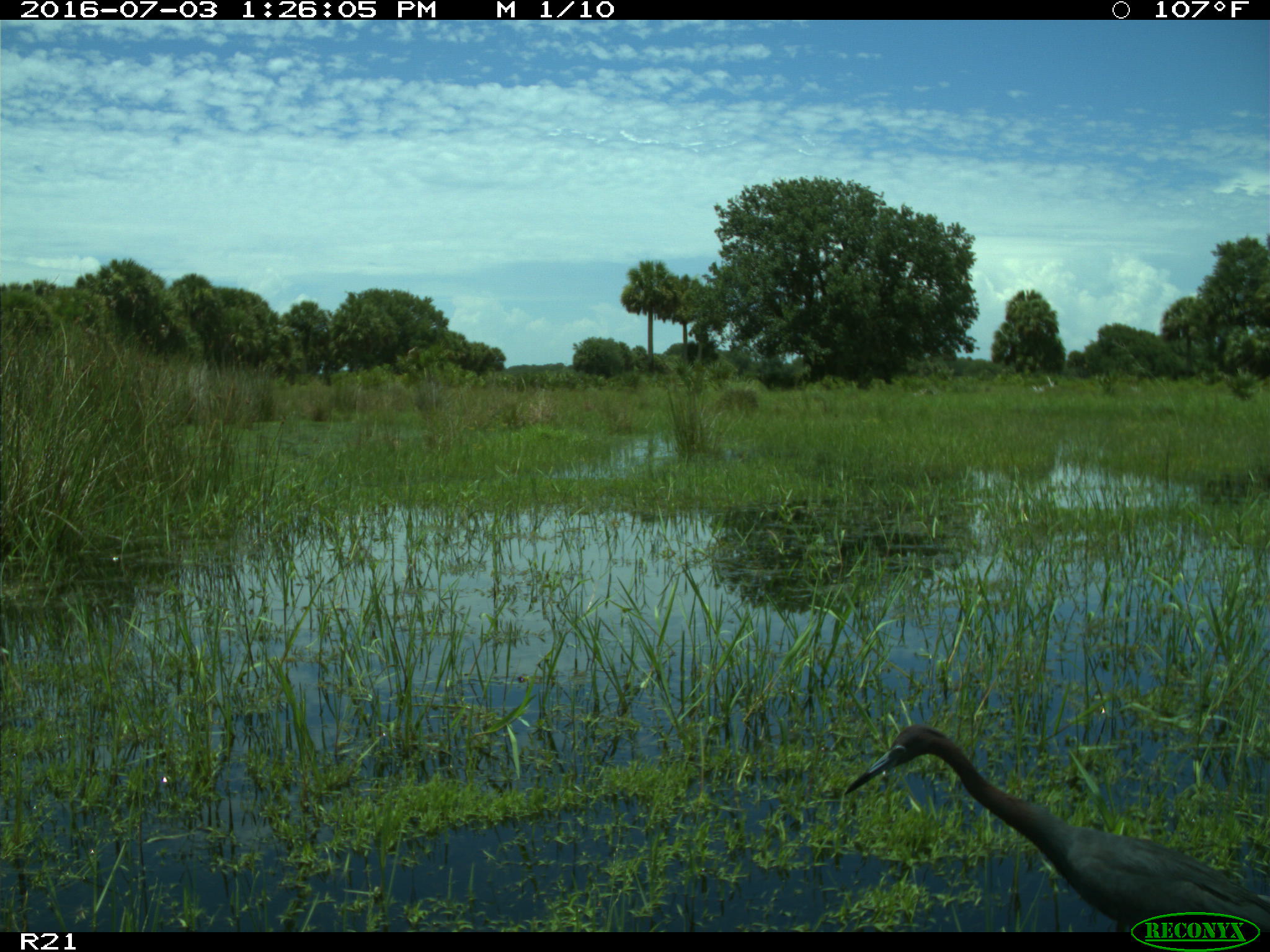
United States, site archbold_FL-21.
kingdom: Animalia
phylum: Chordata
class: Aves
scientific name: Aves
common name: birds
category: unidentified bird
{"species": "unidentified bird (birds) (Aves)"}